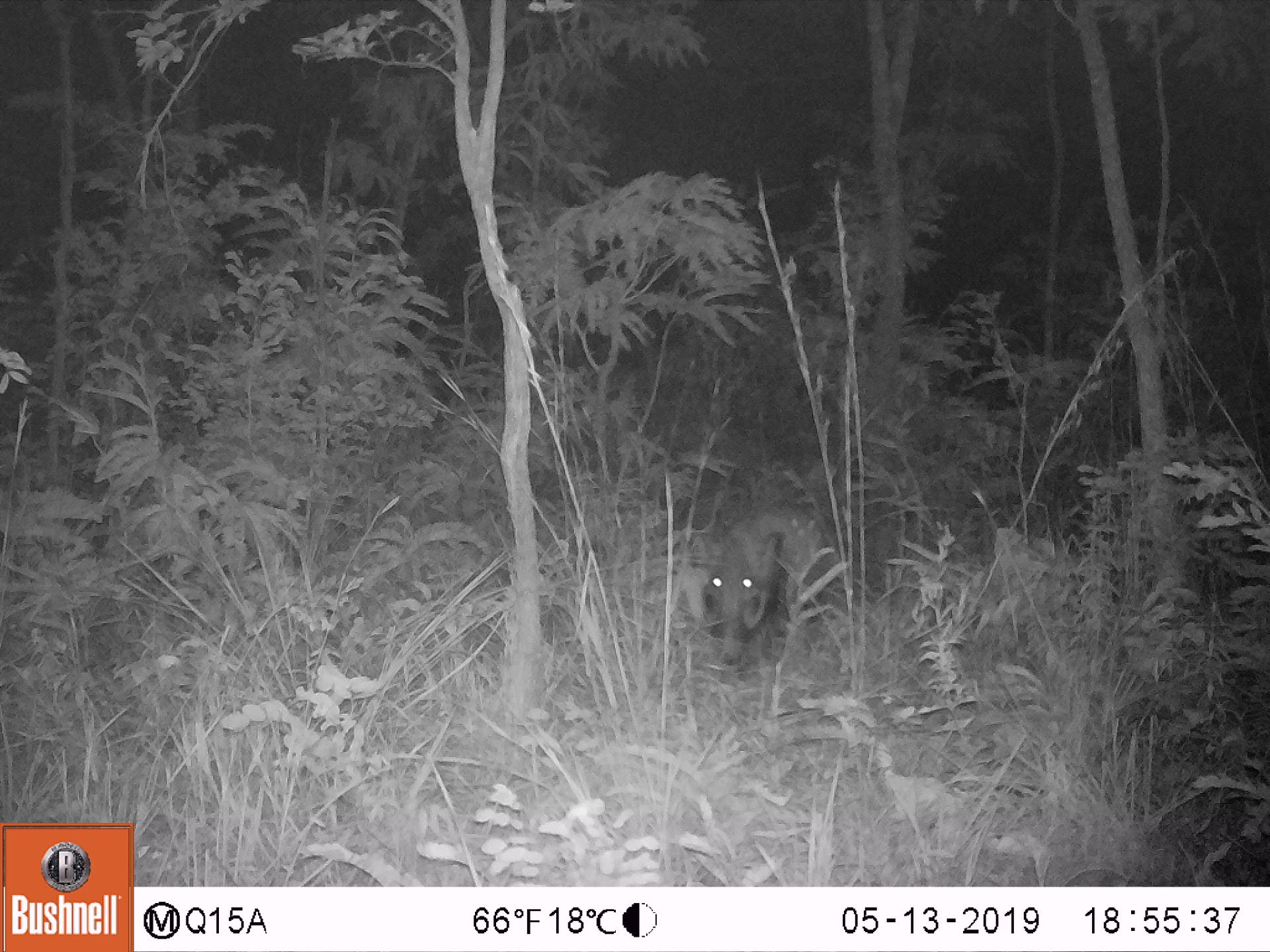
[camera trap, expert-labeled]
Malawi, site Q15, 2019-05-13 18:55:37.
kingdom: Animalia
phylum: Chordata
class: Mammalia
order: Artiodactyla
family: Suidae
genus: Potamochoerus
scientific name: Potamochoerus larvatus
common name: bushpig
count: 1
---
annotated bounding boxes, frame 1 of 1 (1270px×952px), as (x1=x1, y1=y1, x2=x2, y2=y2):
bushpig: (x1=691, y1=500, x2=827, y2=678)